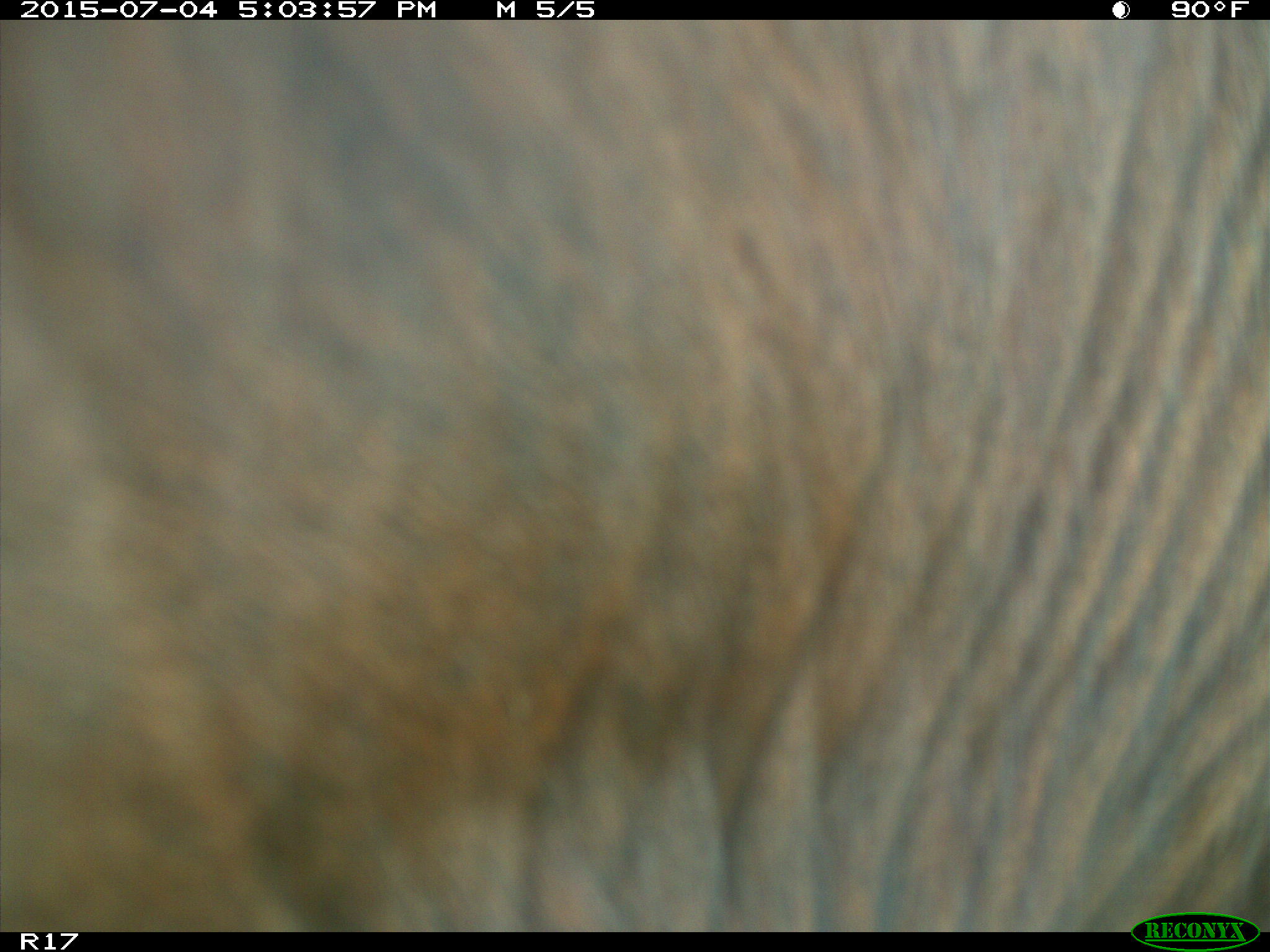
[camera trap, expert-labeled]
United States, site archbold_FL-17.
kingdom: Animalia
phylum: Chordata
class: Mammalia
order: Artiodactyla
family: Bovidae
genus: Bos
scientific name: Bos taurus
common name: domestic cow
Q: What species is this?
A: Bos taurus (domestic cow).